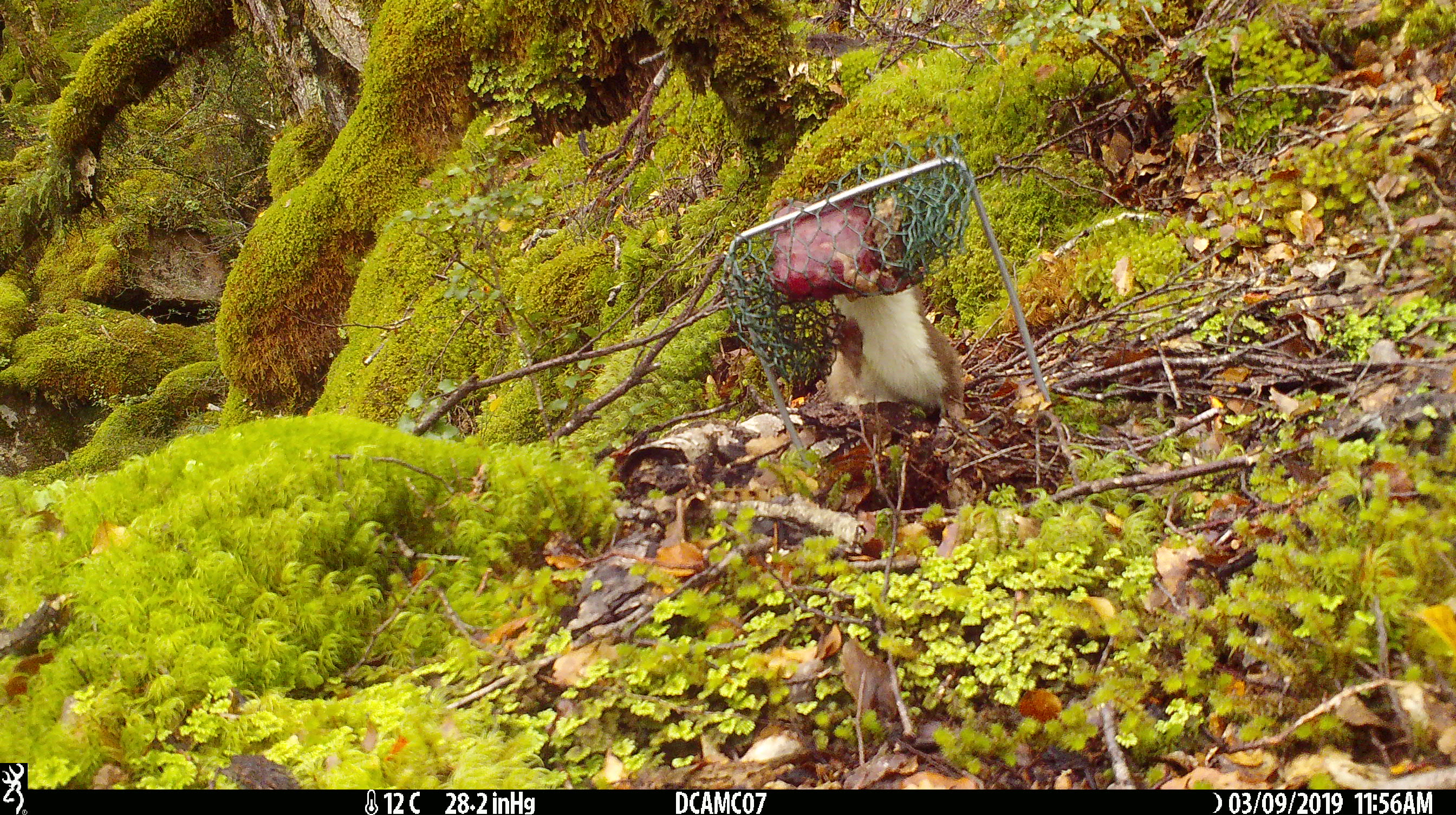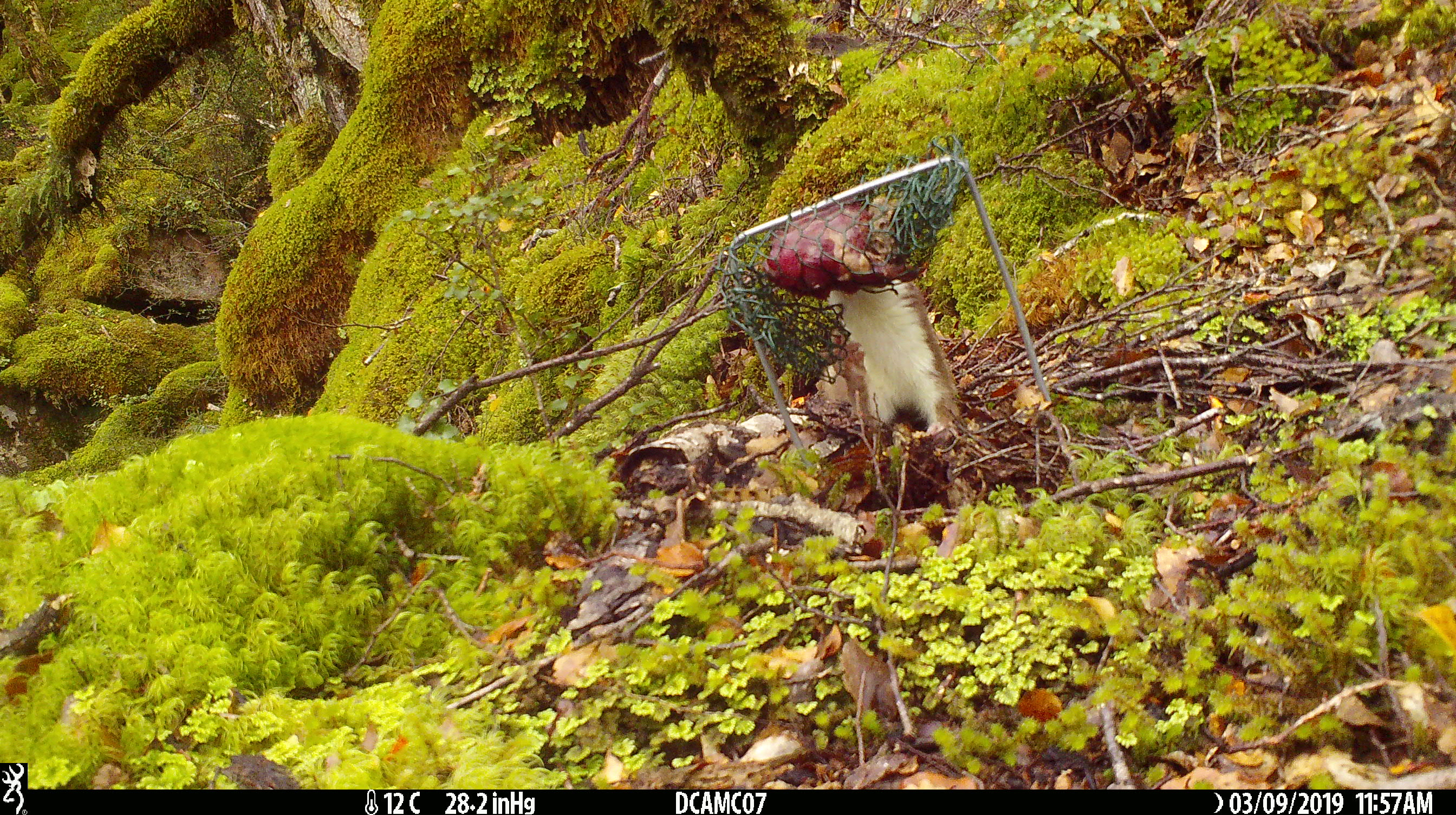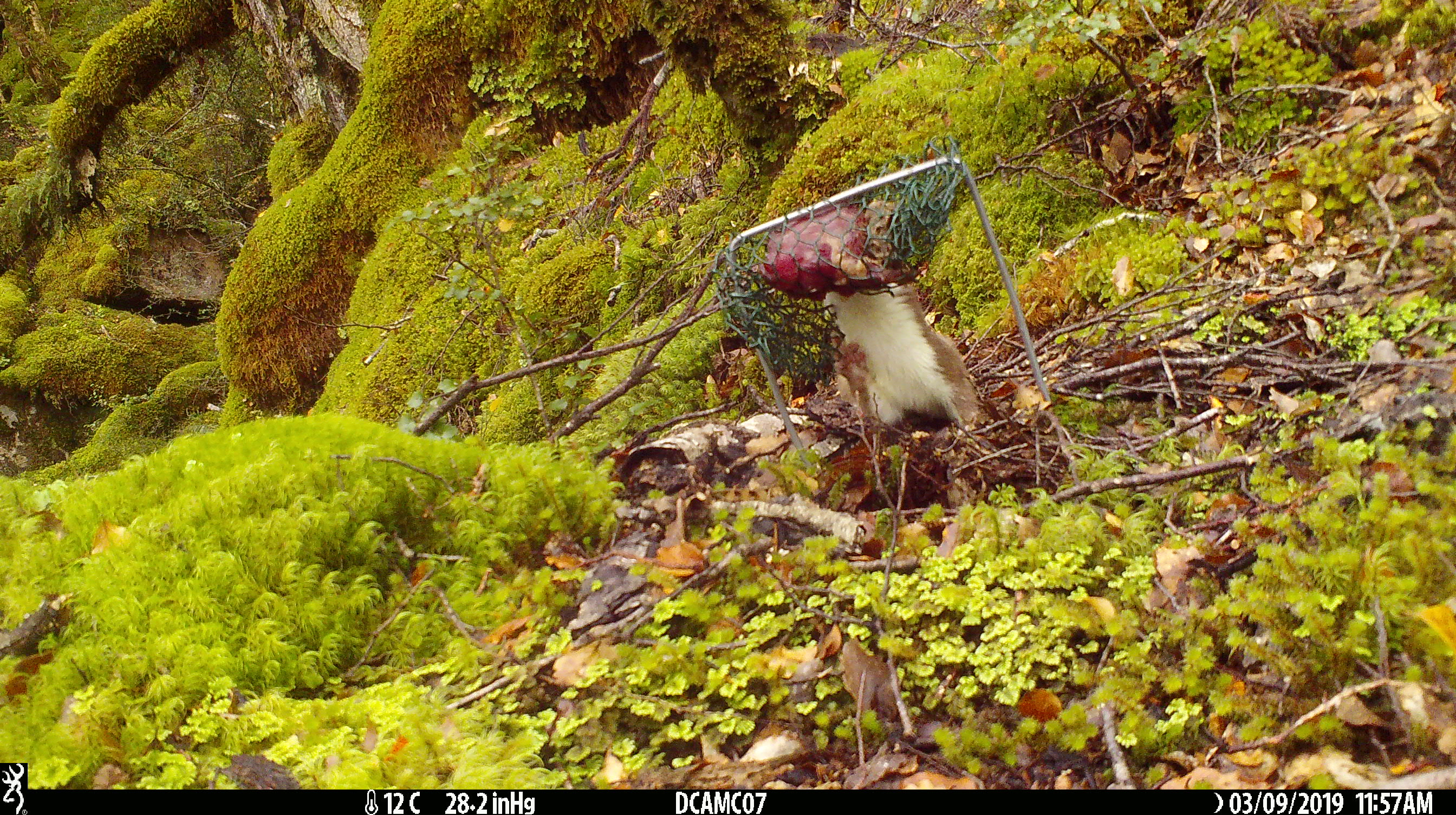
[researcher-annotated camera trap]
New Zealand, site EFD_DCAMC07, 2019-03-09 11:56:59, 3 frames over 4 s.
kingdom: Animalia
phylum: Chordata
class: Mammalia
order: Carnivora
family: Mustelidae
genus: Mustela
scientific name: Mustela erminea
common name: stoat